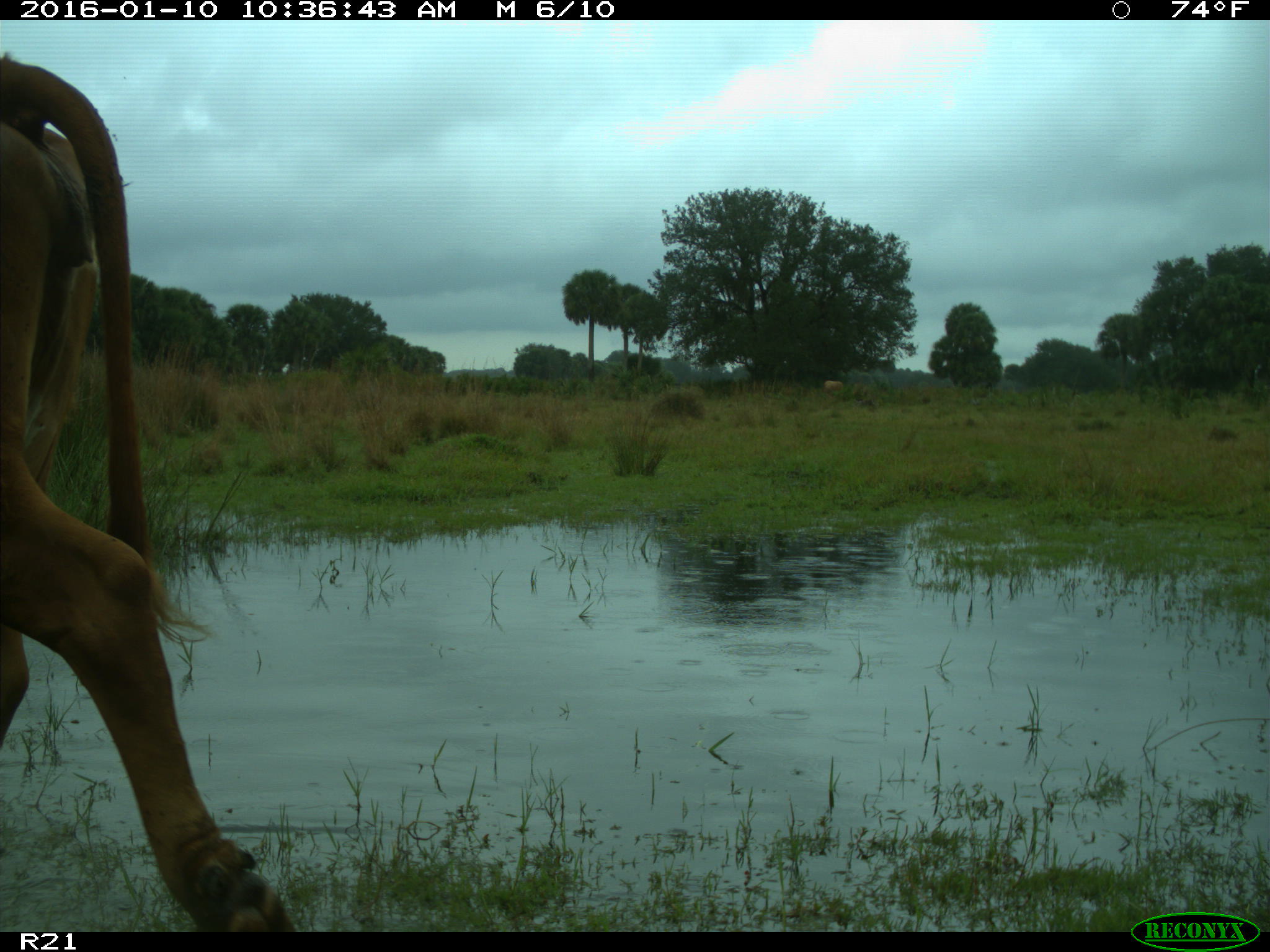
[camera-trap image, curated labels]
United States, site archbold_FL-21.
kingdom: Animalia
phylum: Chordata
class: Mammalia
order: Artiodactyla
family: Bovidae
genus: Bos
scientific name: Bos taurus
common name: domestic cow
Bos taurus (domestic cow).